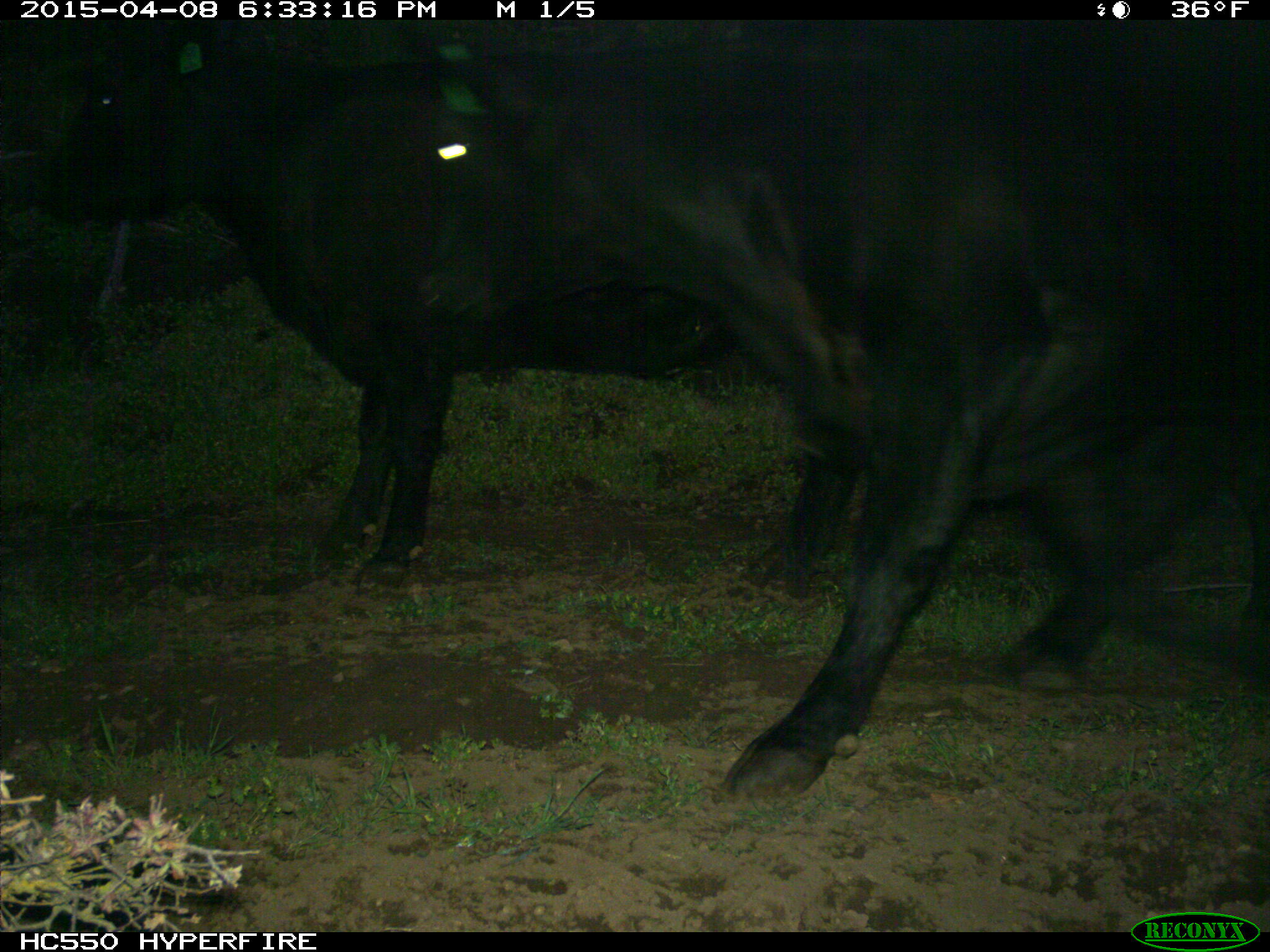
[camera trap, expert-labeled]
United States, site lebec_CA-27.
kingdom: Animalia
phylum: Chordata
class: Mammalia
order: Artiodactyla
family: Bovidae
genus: Bos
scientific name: Bos taurus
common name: domestic cow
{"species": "Bos taurus (domestic cow)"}